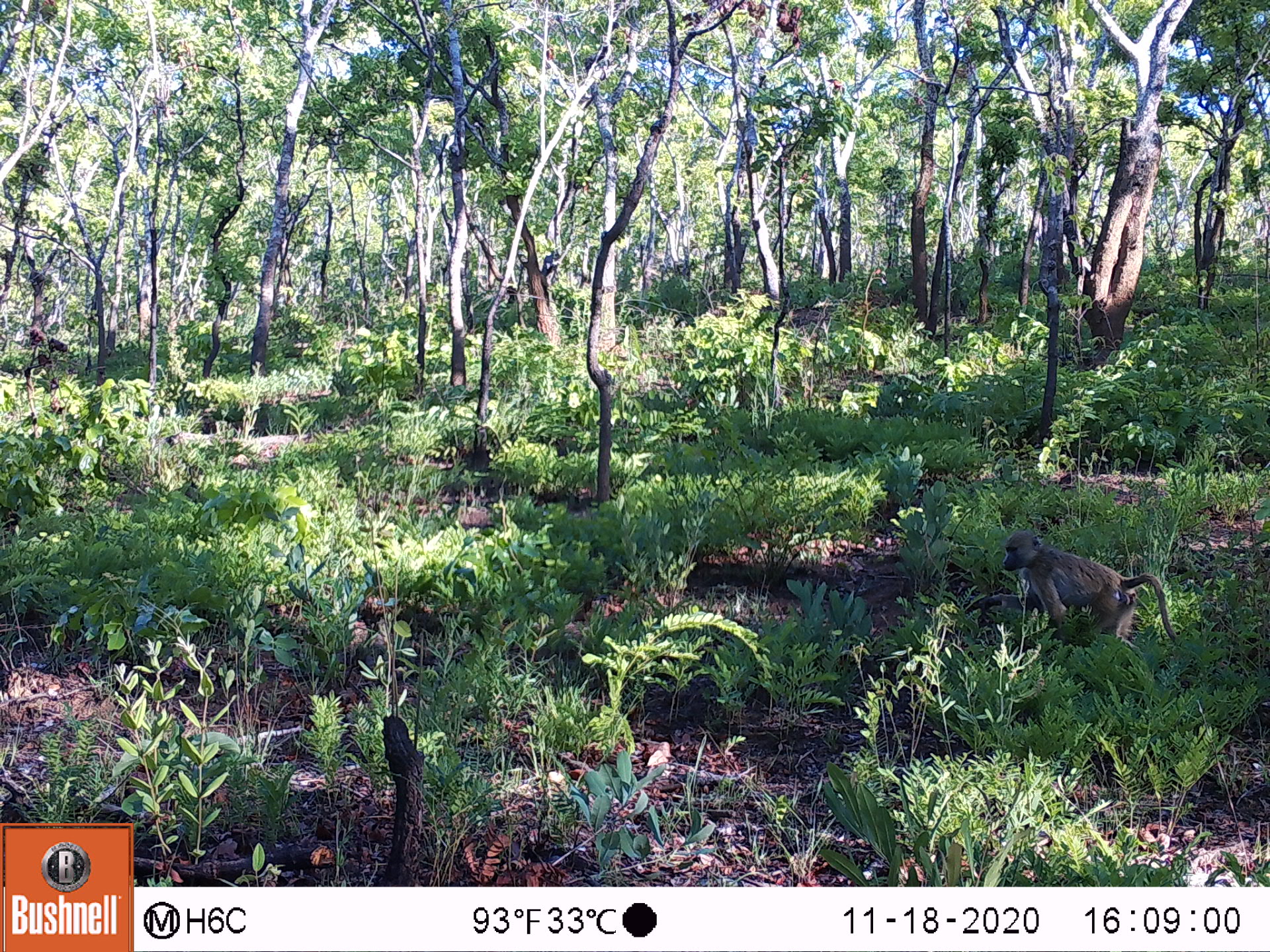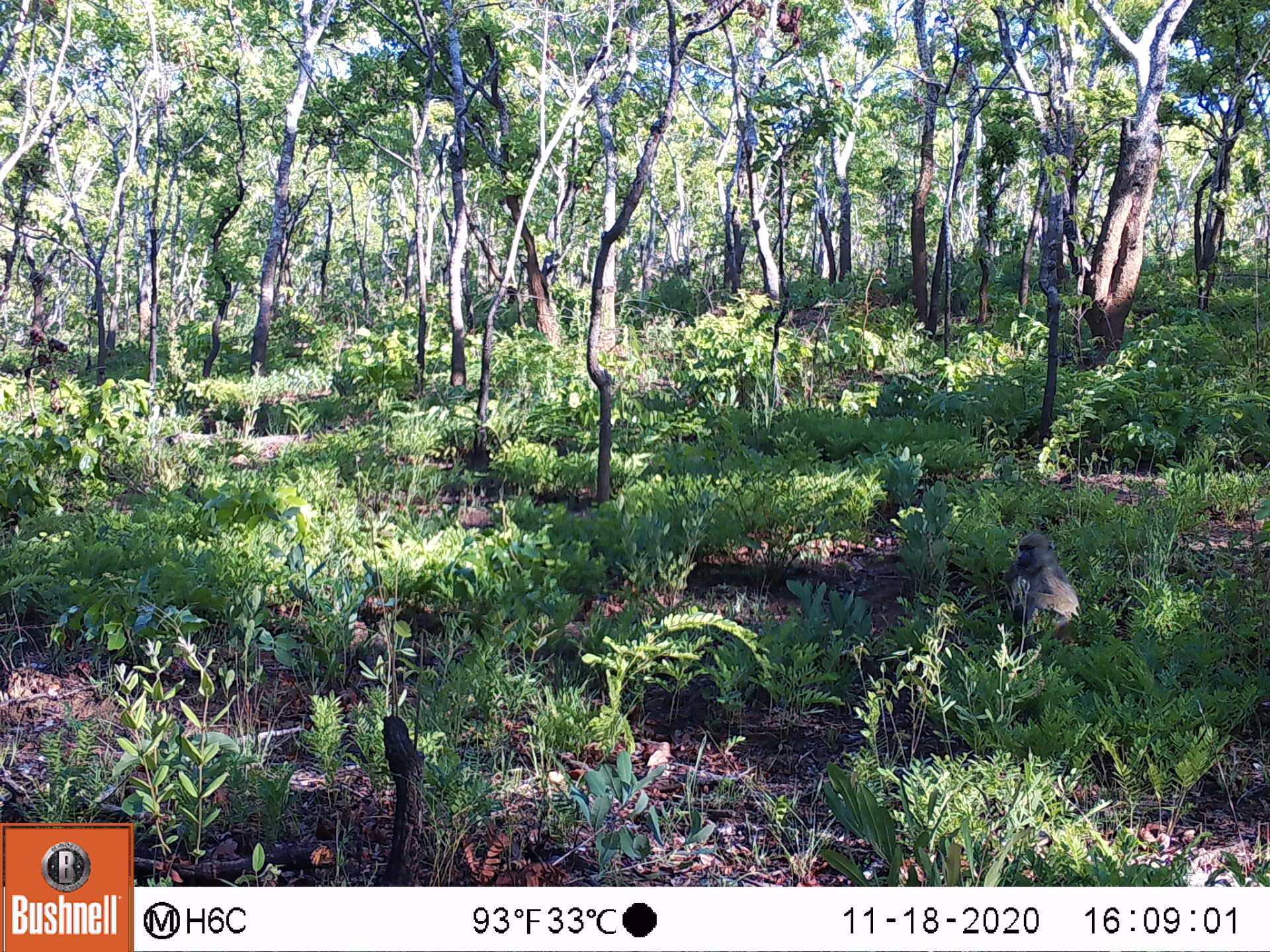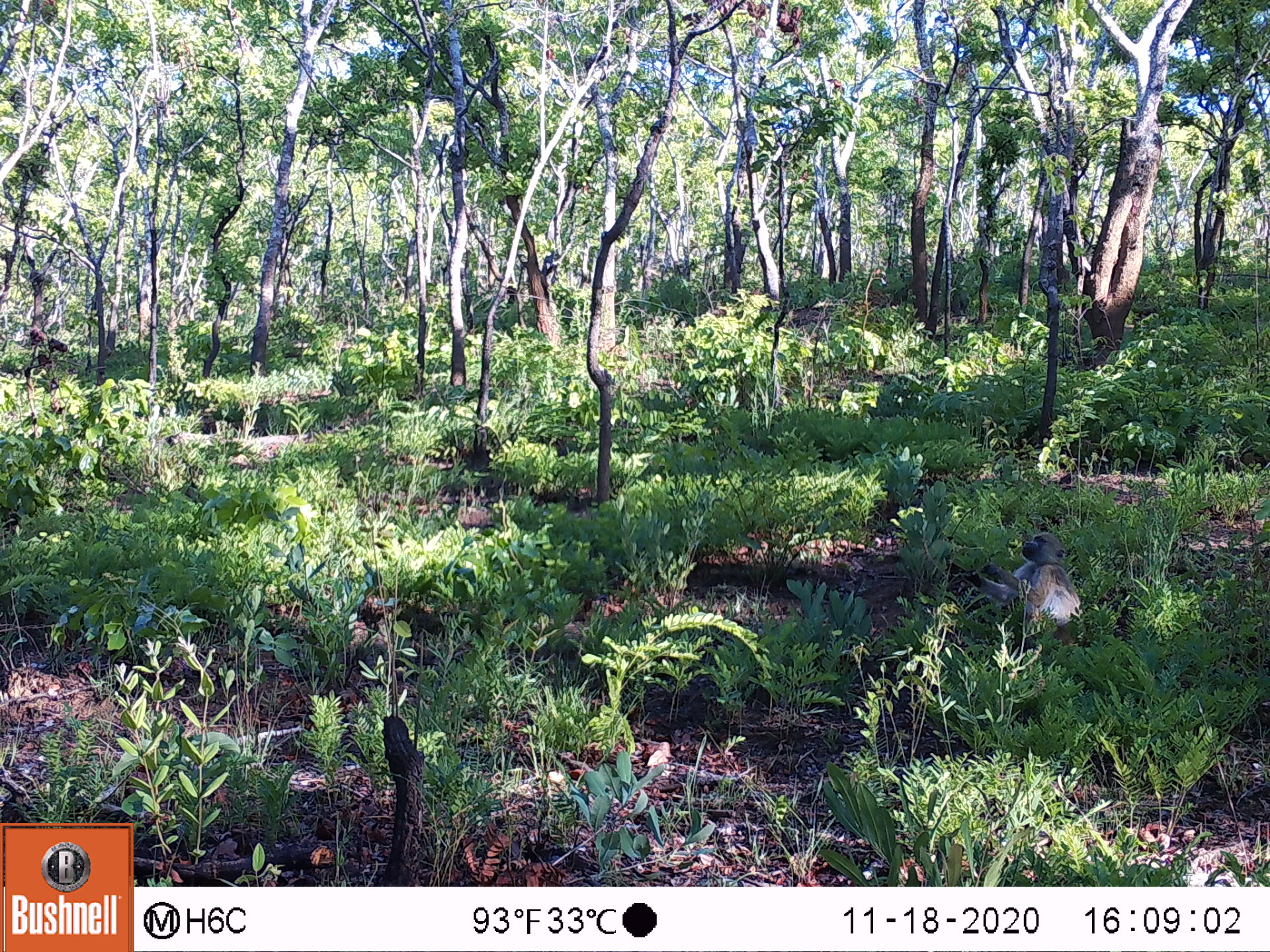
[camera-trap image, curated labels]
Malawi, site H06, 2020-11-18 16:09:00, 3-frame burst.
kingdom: Animalia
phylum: Chordata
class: Mammalia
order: Primates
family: Cercopithecidae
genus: Papio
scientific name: Papio cynocephalus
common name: yellow baboon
Yellow baboon (Papio cynocephalus), count 1.